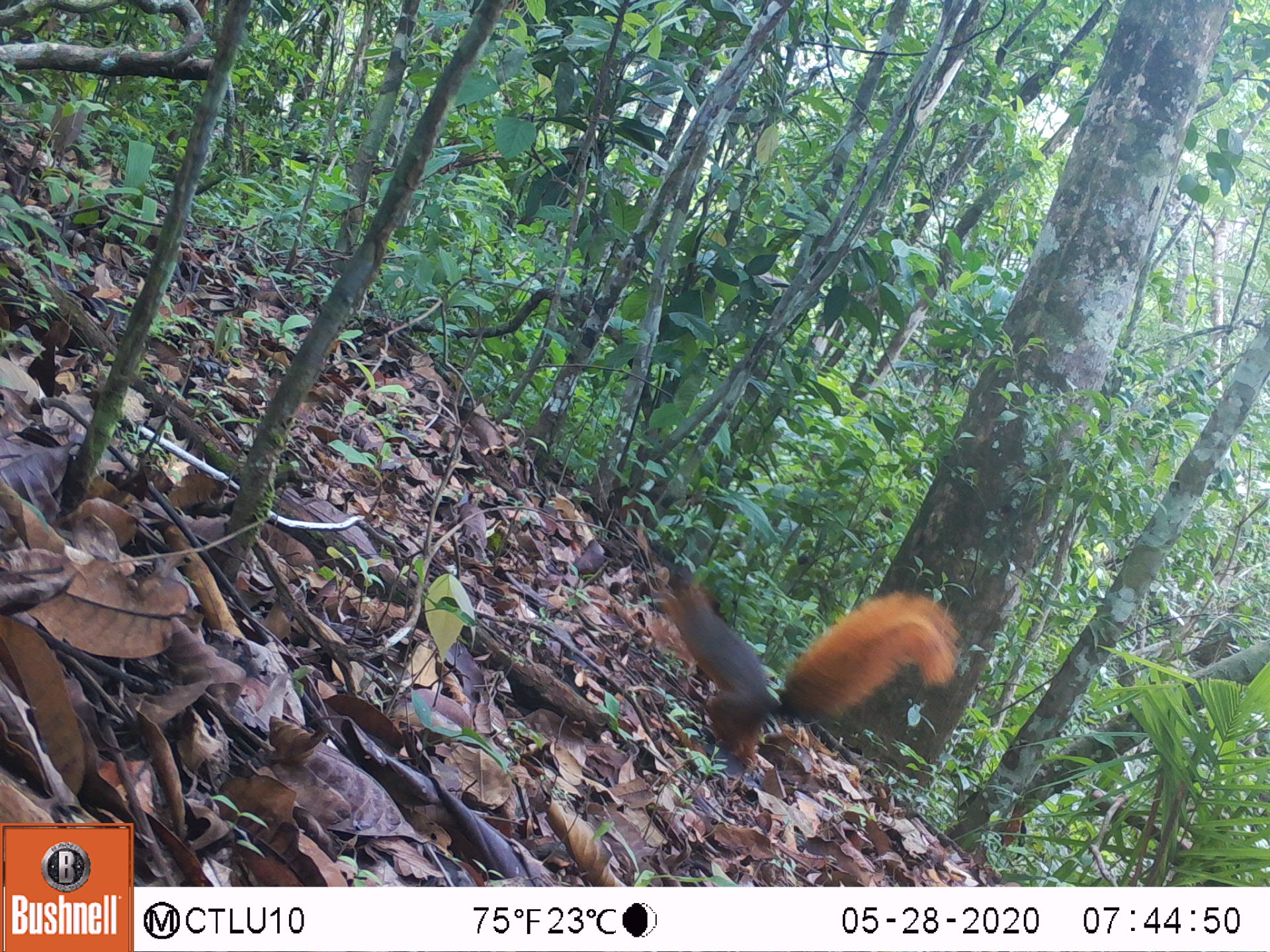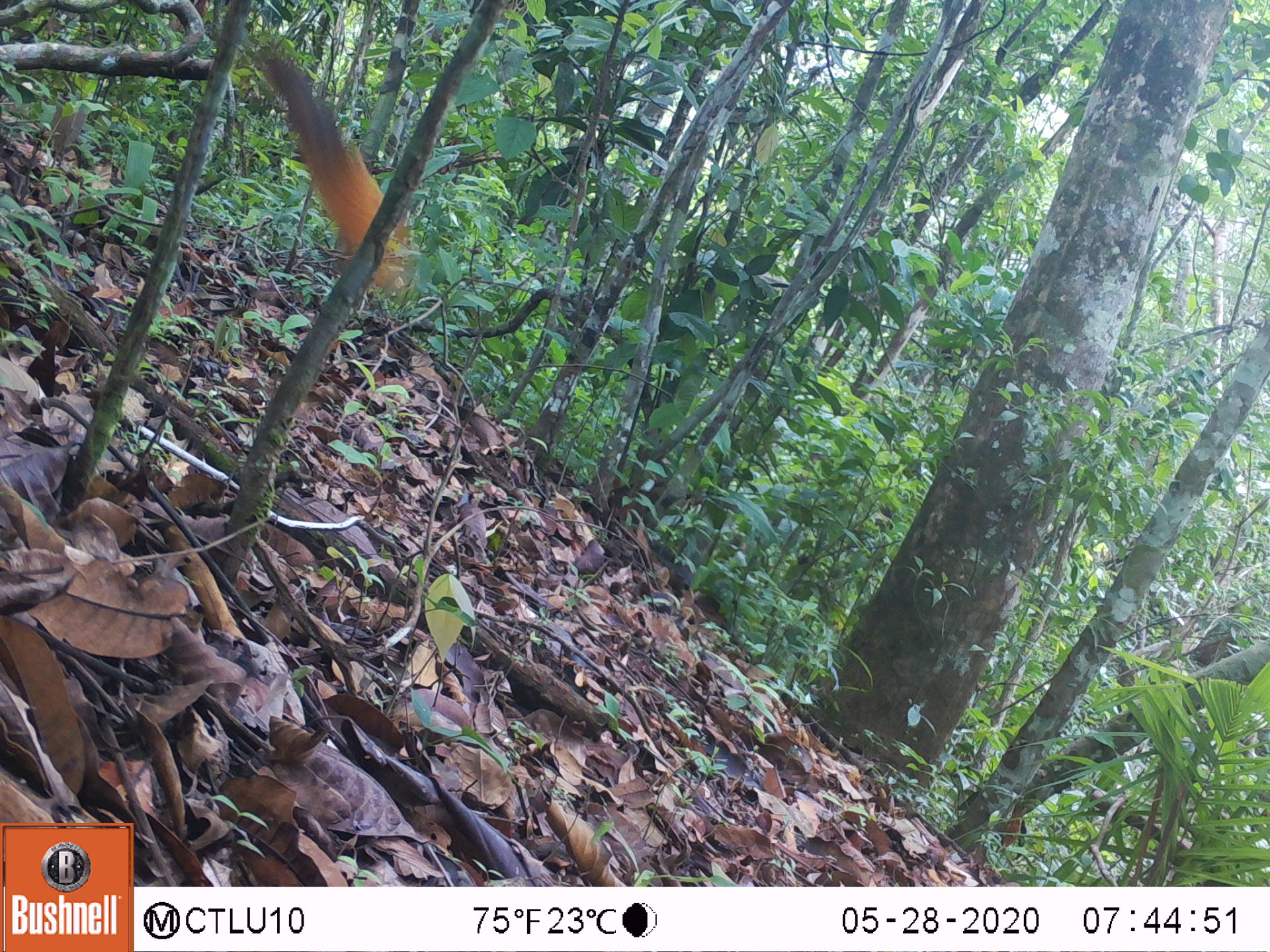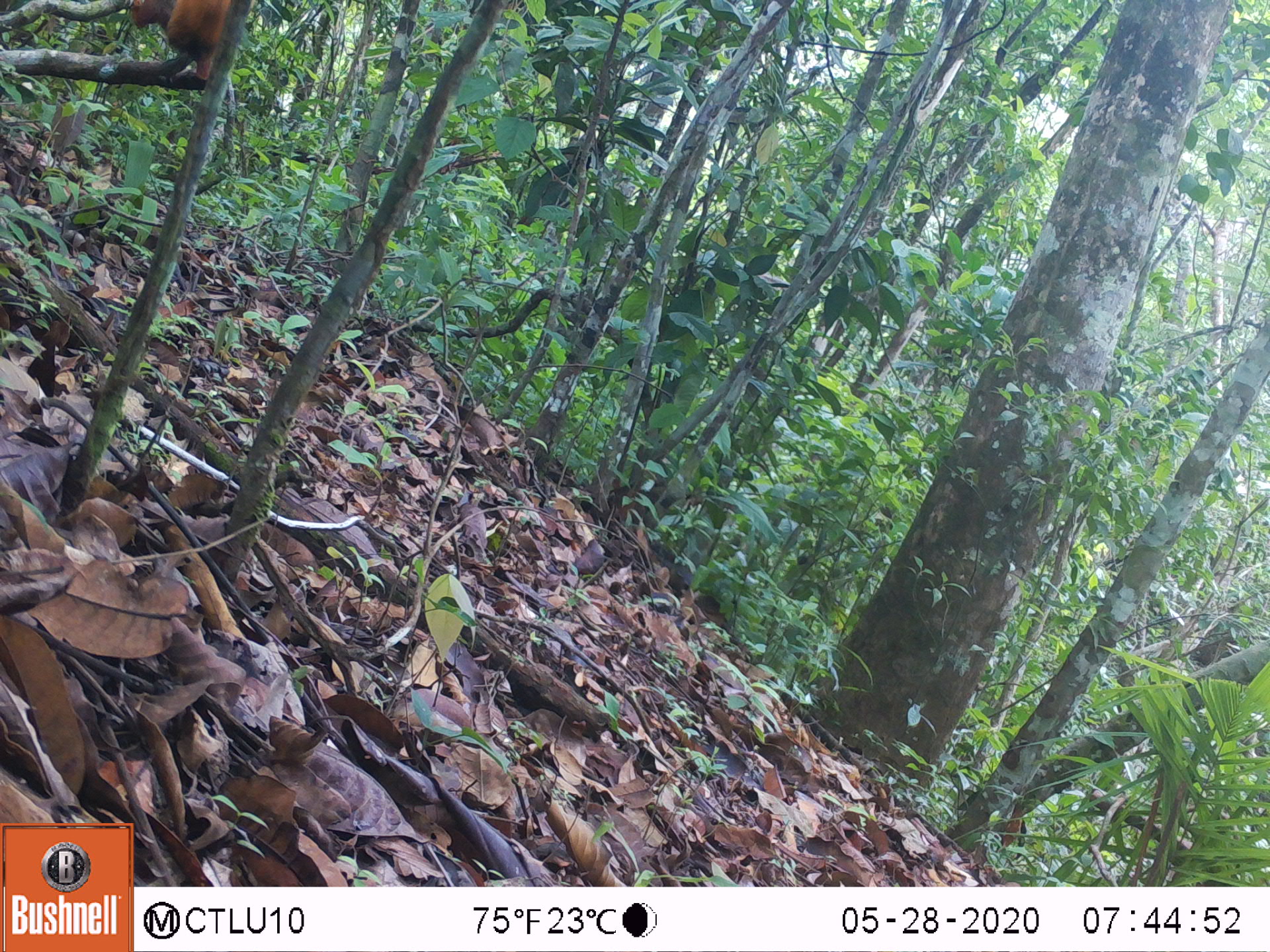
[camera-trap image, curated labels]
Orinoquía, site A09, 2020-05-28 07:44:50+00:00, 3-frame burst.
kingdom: Animalia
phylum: Chordata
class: Mammalia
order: Rodentia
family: Sciuridae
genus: Sciurus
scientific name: Sciurus igniventris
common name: northern amazon red squirrel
Northern amazon red squirrel (Sciurus igniventris).